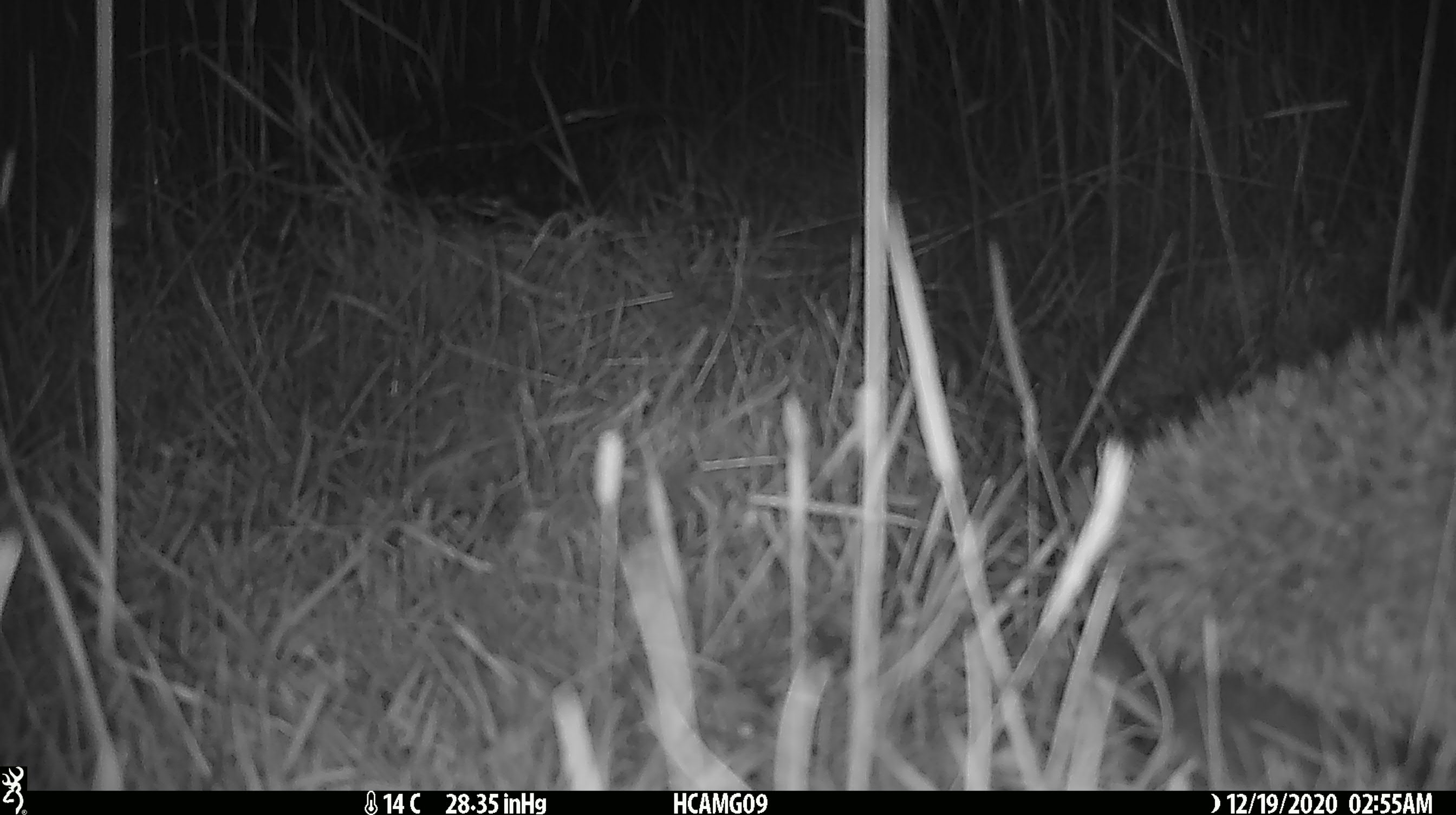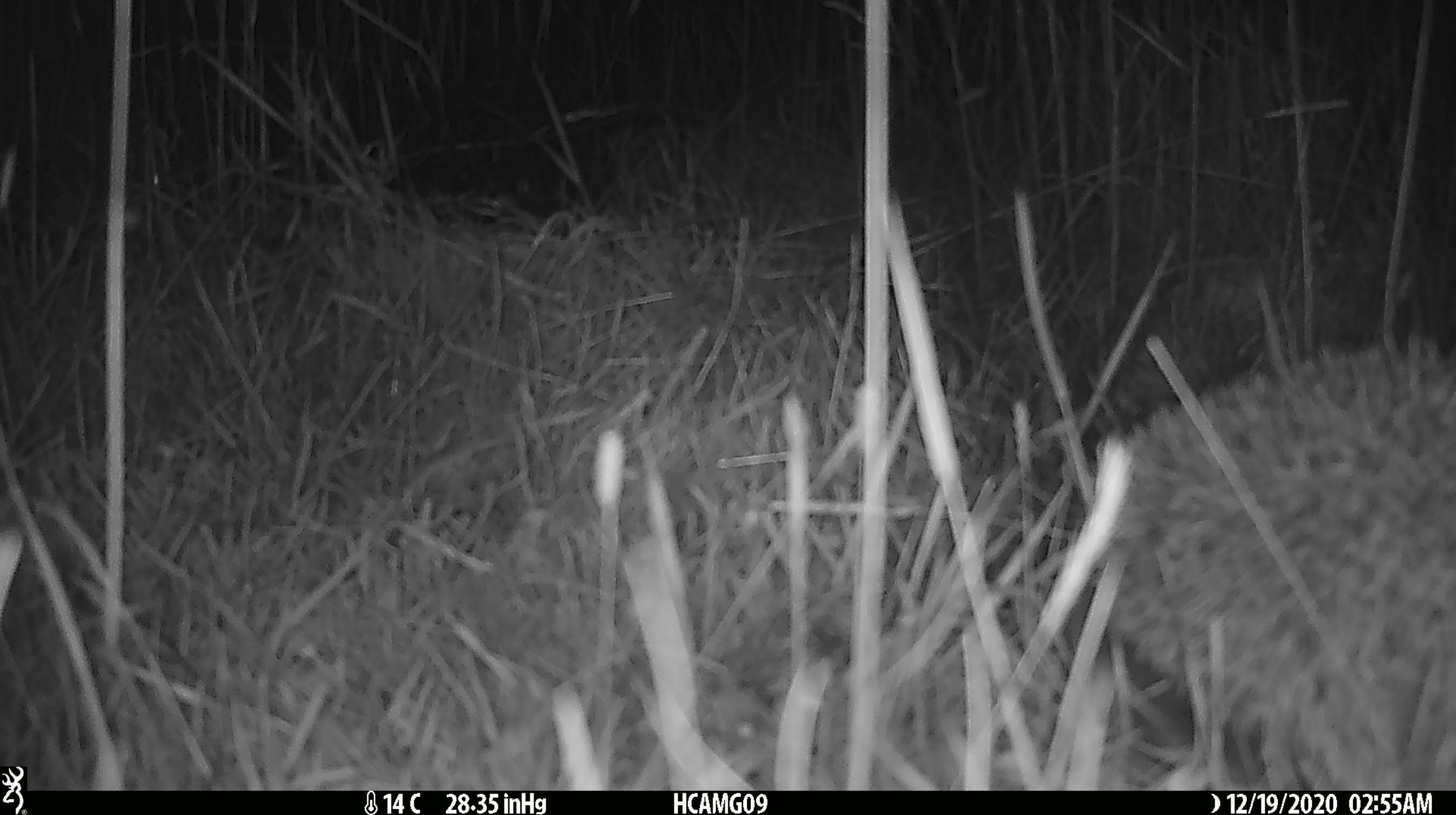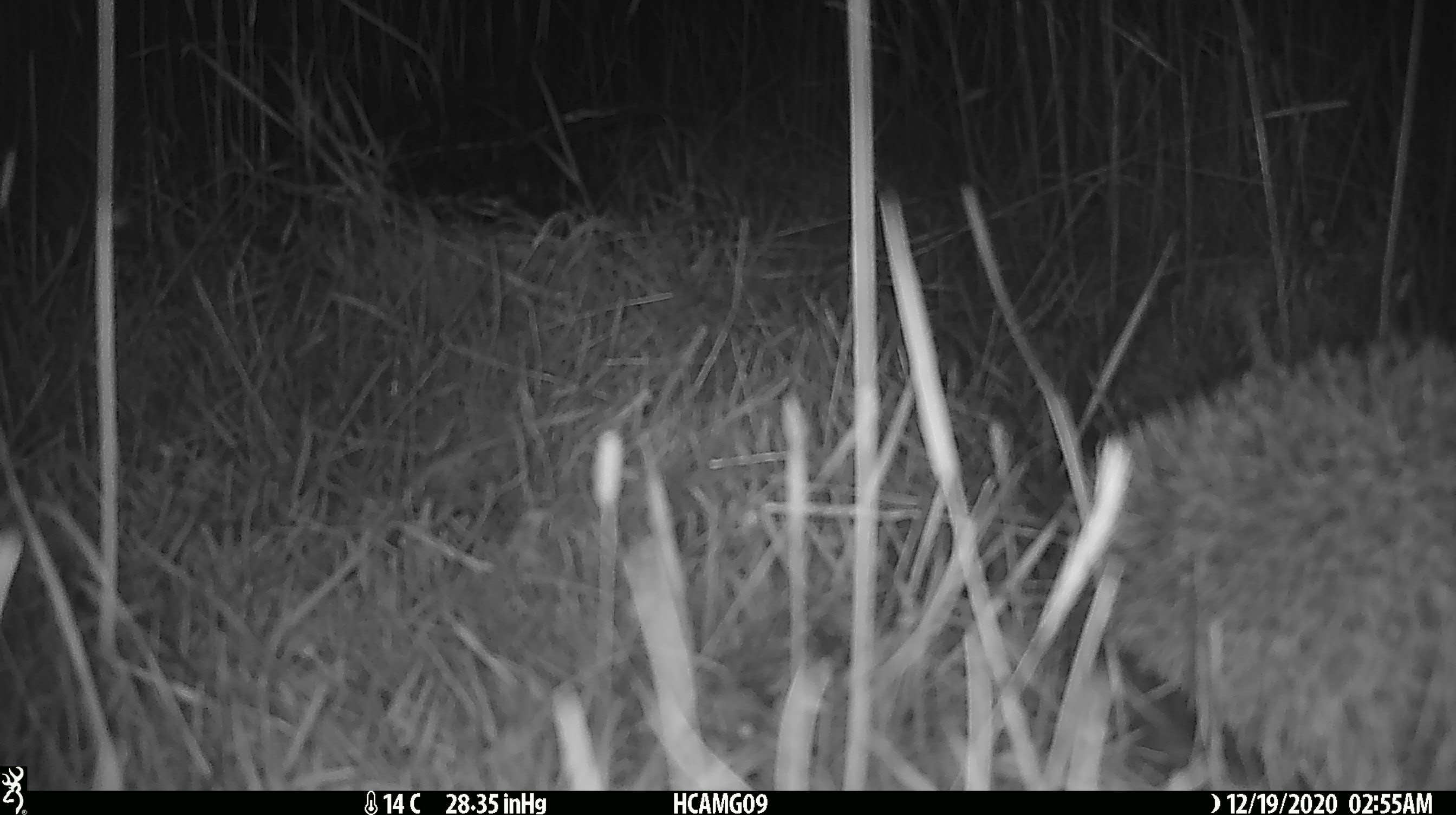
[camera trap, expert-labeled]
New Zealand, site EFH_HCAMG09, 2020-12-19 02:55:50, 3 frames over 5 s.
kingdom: Animalia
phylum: Chordata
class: Mammalia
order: Eulipotyphla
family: Erinaceidae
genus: Erinaceus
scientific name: Erinaceus europaeus europaeus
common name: european hedgehog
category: hedgehog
Hedgehog (european hedgehog) (Erinaceus europaeus europaeus).